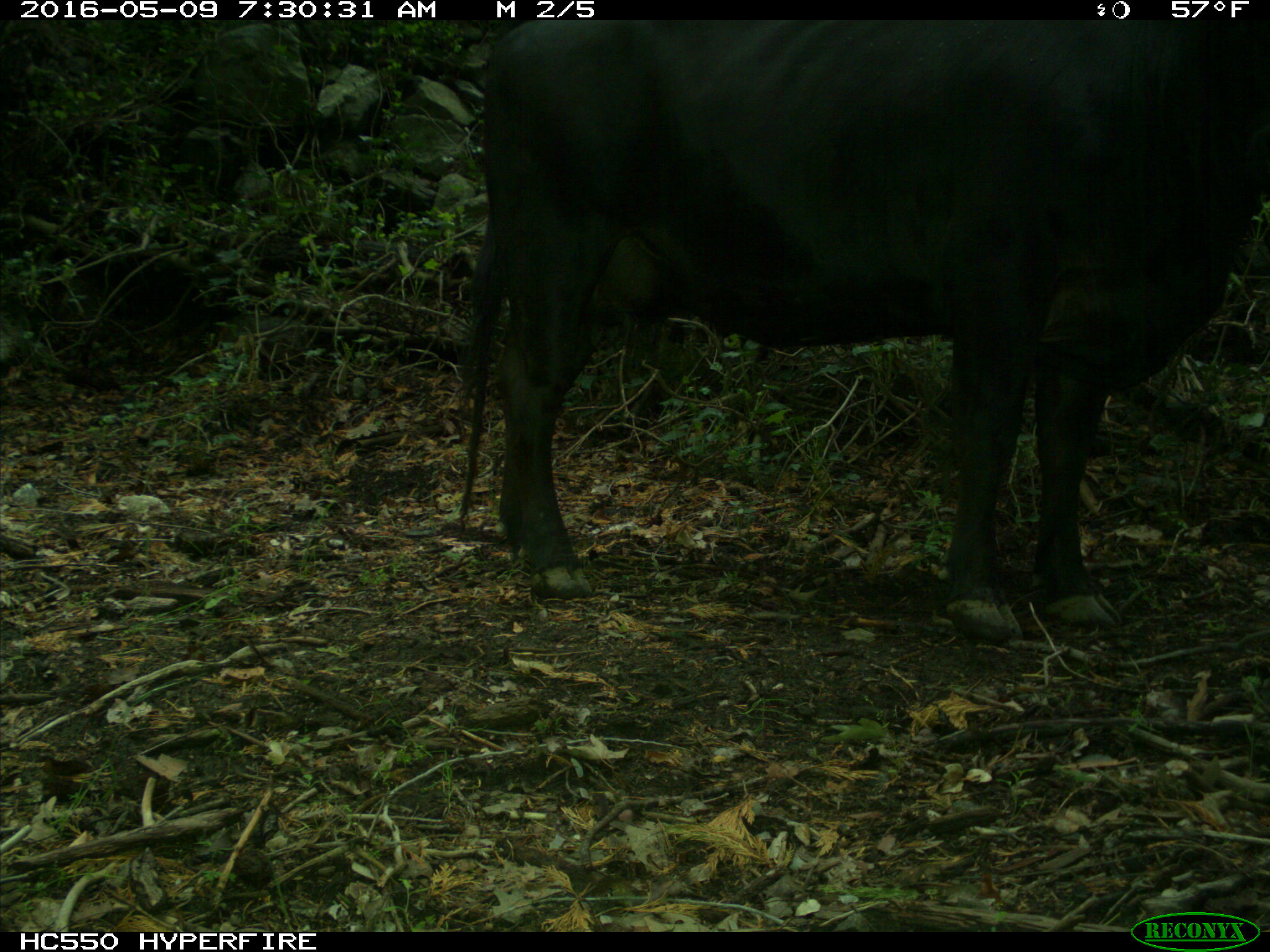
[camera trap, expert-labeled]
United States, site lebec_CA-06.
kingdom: Animalia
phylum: Chordata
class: Mammalia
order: Artiodactyla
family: Bovidae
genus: Bos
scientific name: Bos taurus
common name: domestic cow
Bos taurus (domestic cow).